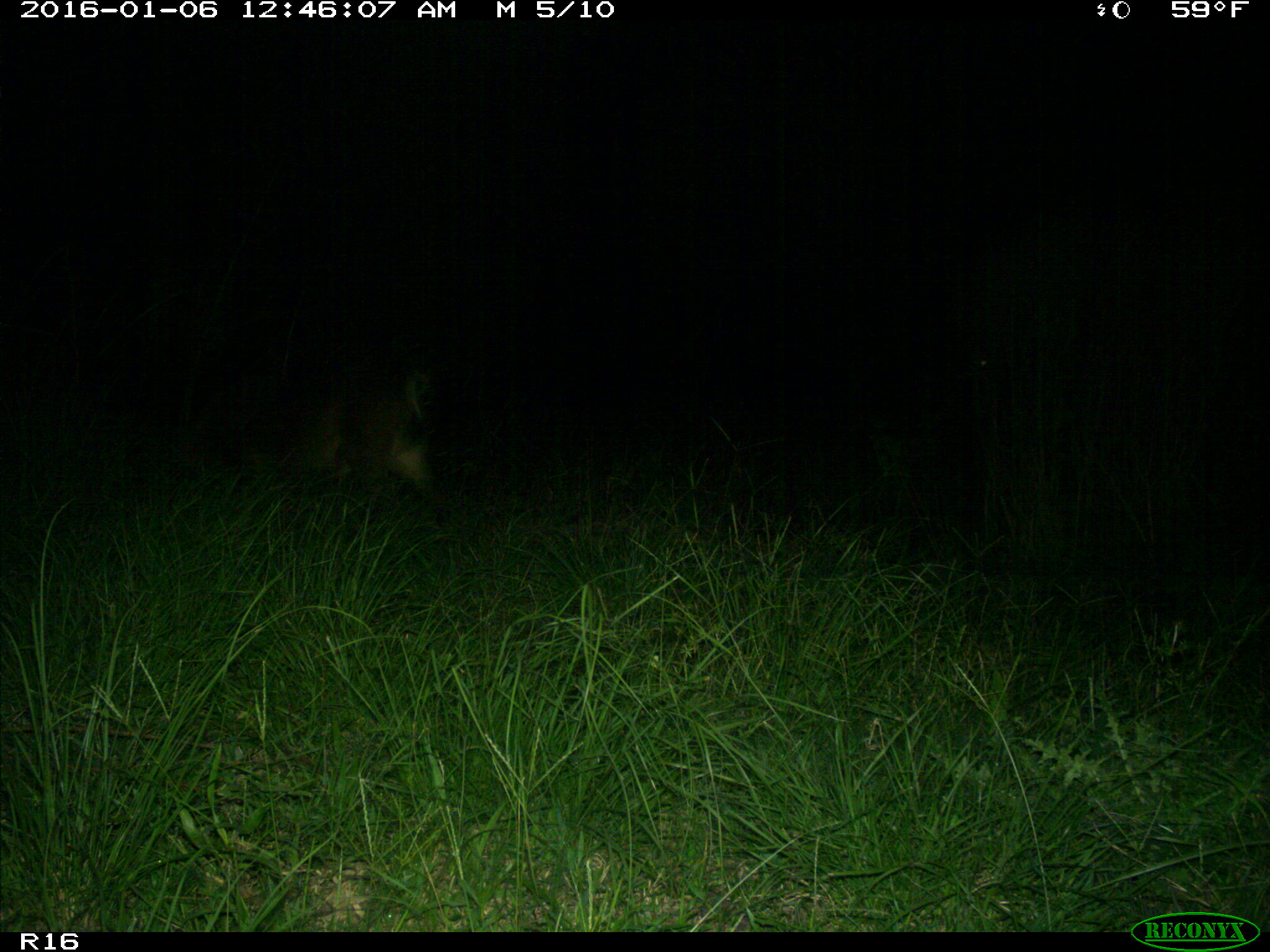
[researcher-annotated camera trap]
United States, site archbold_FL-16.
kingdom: Animalia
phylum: Chordata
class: Mammalia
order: Artiodactyla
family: Suidae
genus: Sus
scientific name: Sus scrofa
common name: wild boar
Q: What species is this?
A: Sus scrofa (wild boar).